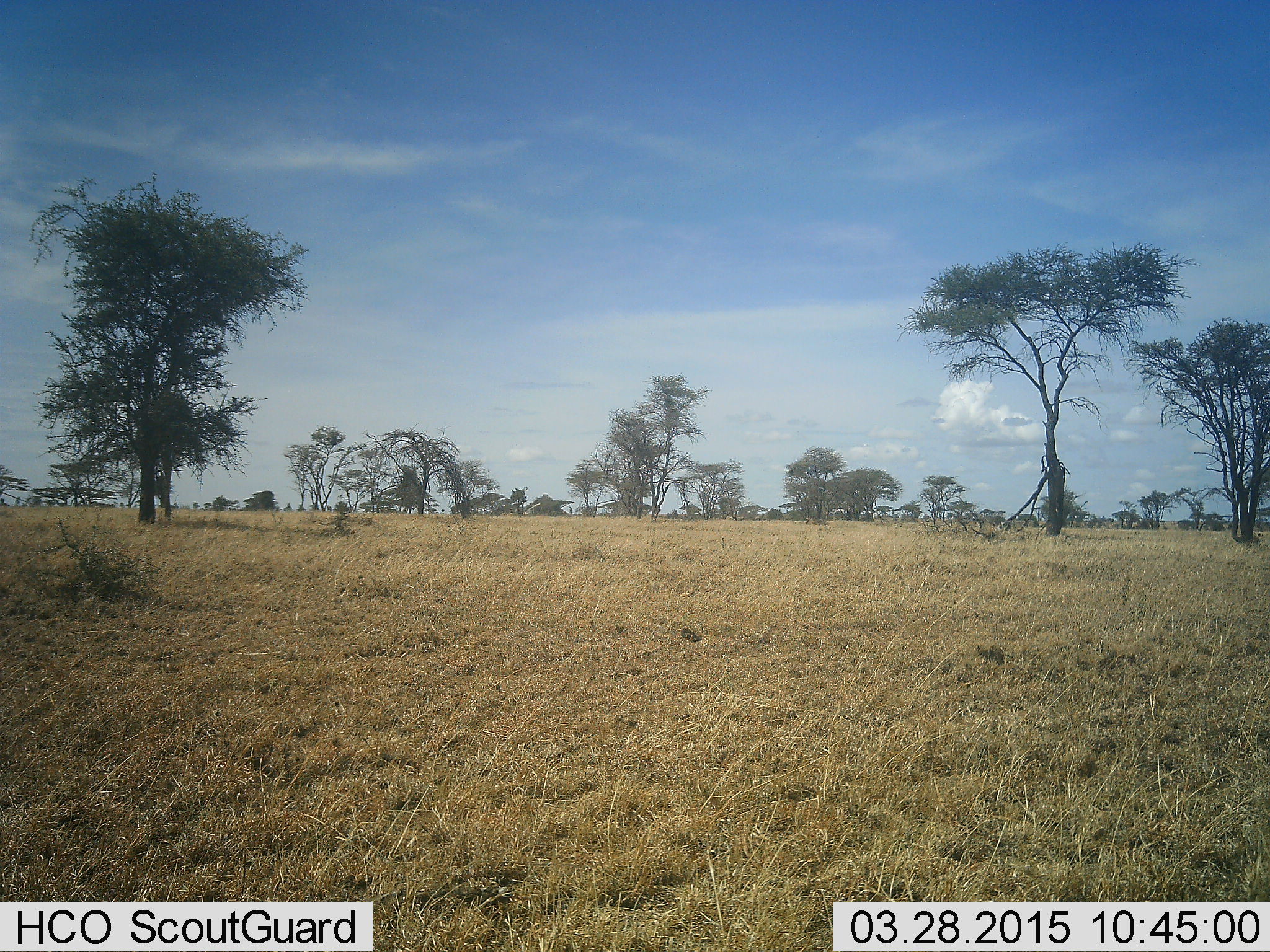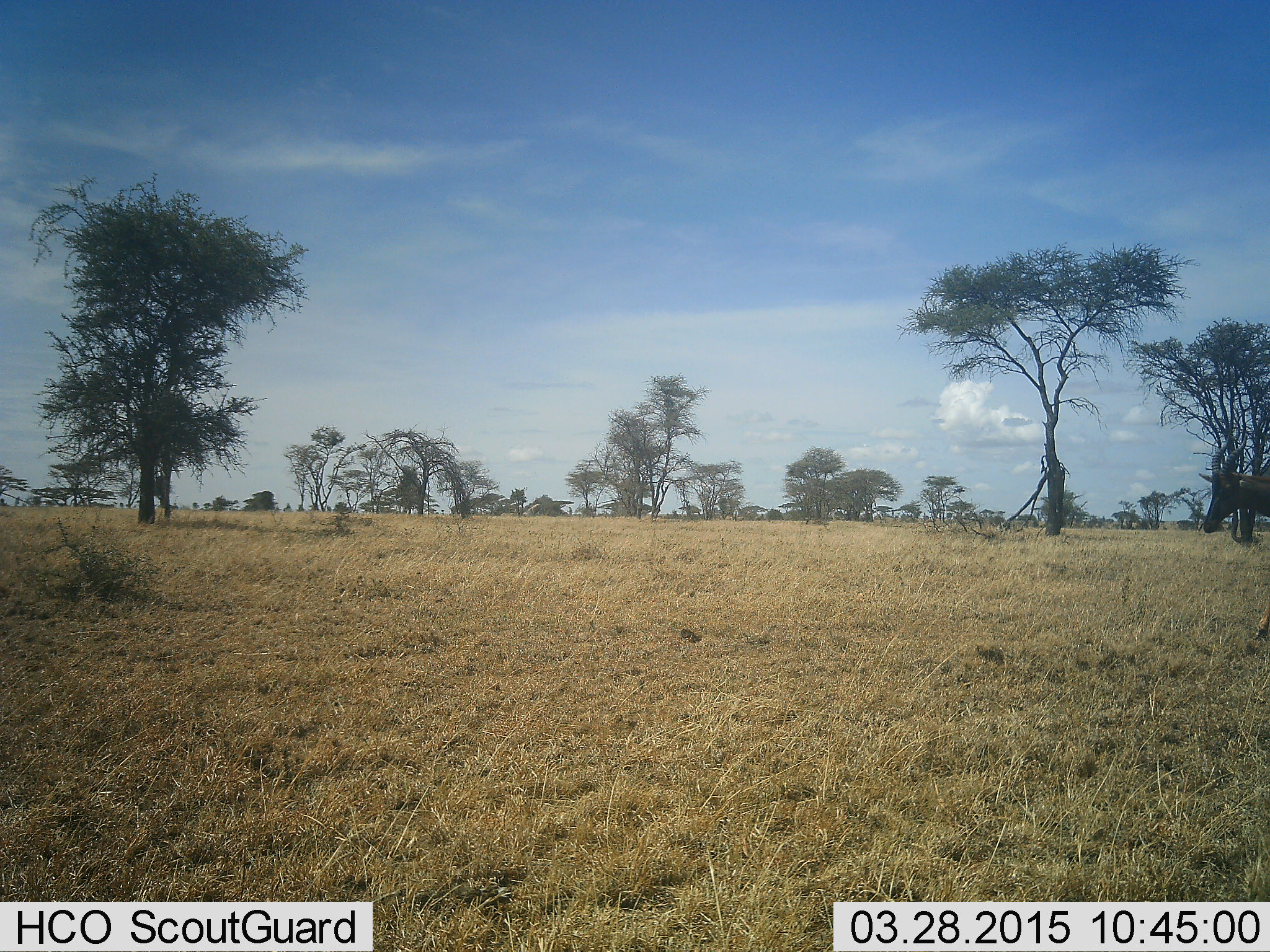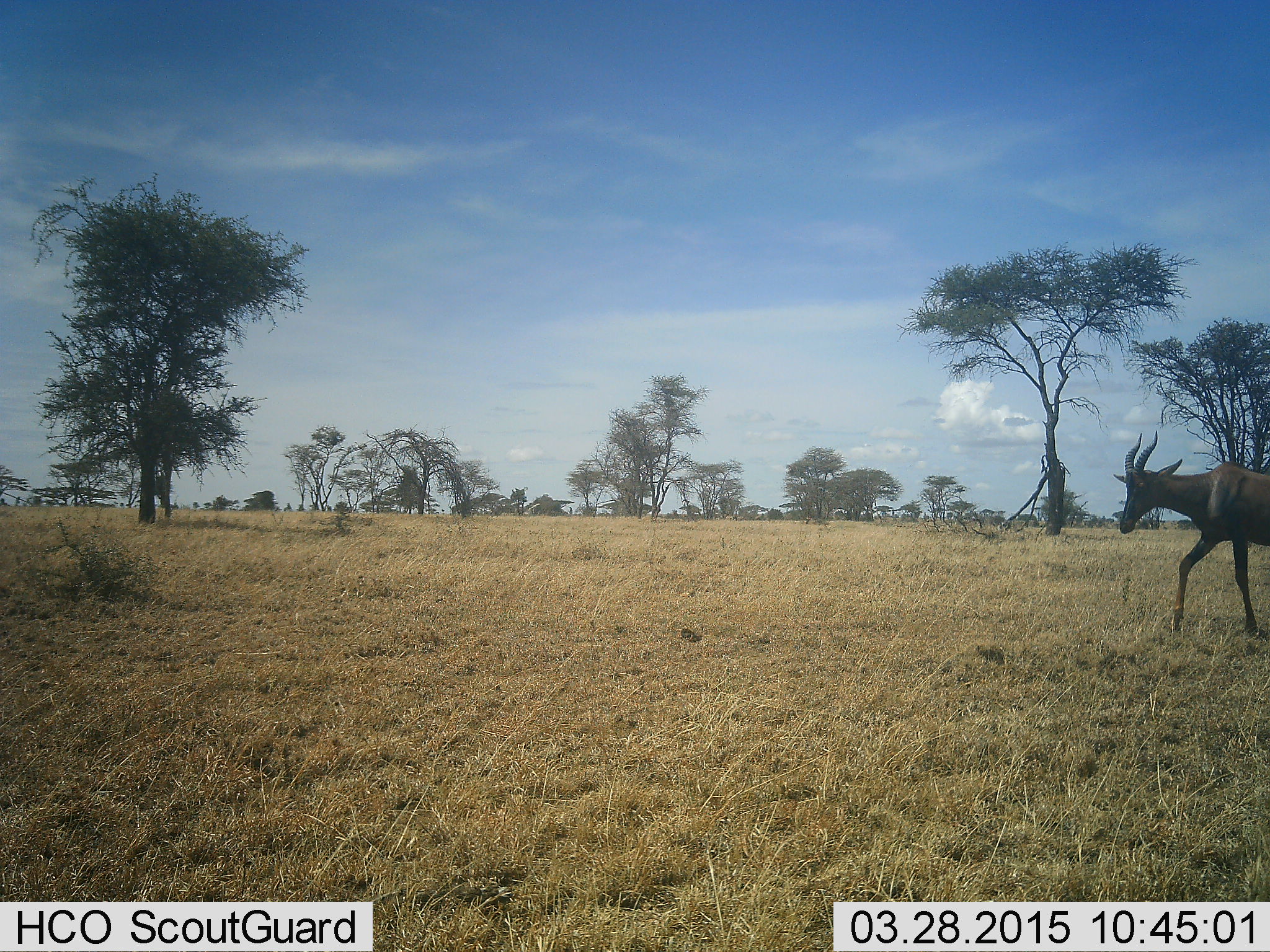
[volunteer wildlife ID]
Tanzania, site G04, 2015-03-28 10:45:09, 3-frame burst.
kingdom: Animalia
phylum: Chordata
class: Mammalia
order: Artiodactyla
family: Bovidae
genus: Damaliscus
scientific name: Damaliscus lunatus jimela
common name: topi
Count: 1.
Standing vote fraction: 12%.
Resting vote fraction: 0%.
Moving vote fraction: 100%.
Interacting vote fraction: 0%.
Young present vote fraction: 0%.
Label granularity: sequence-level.